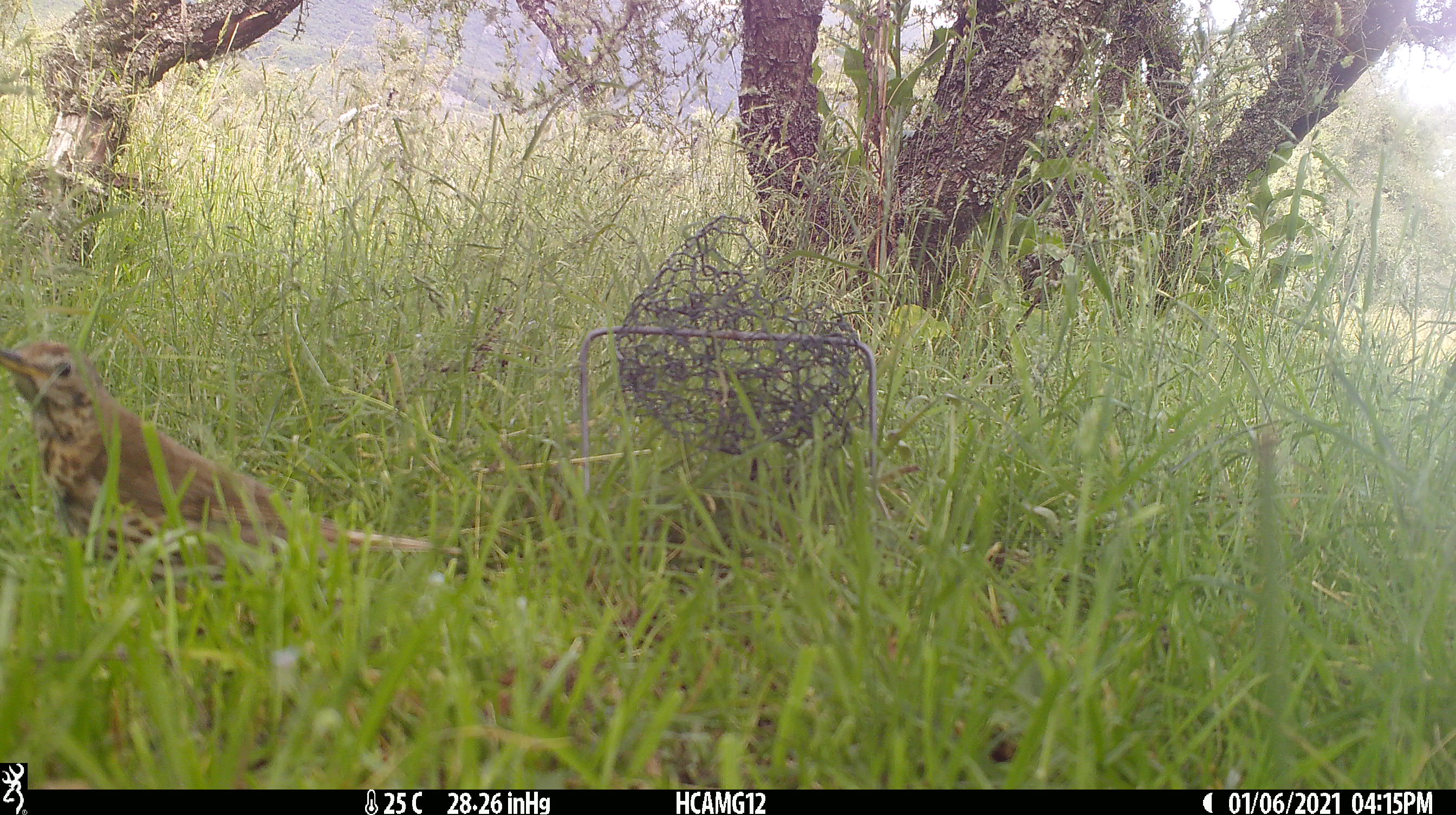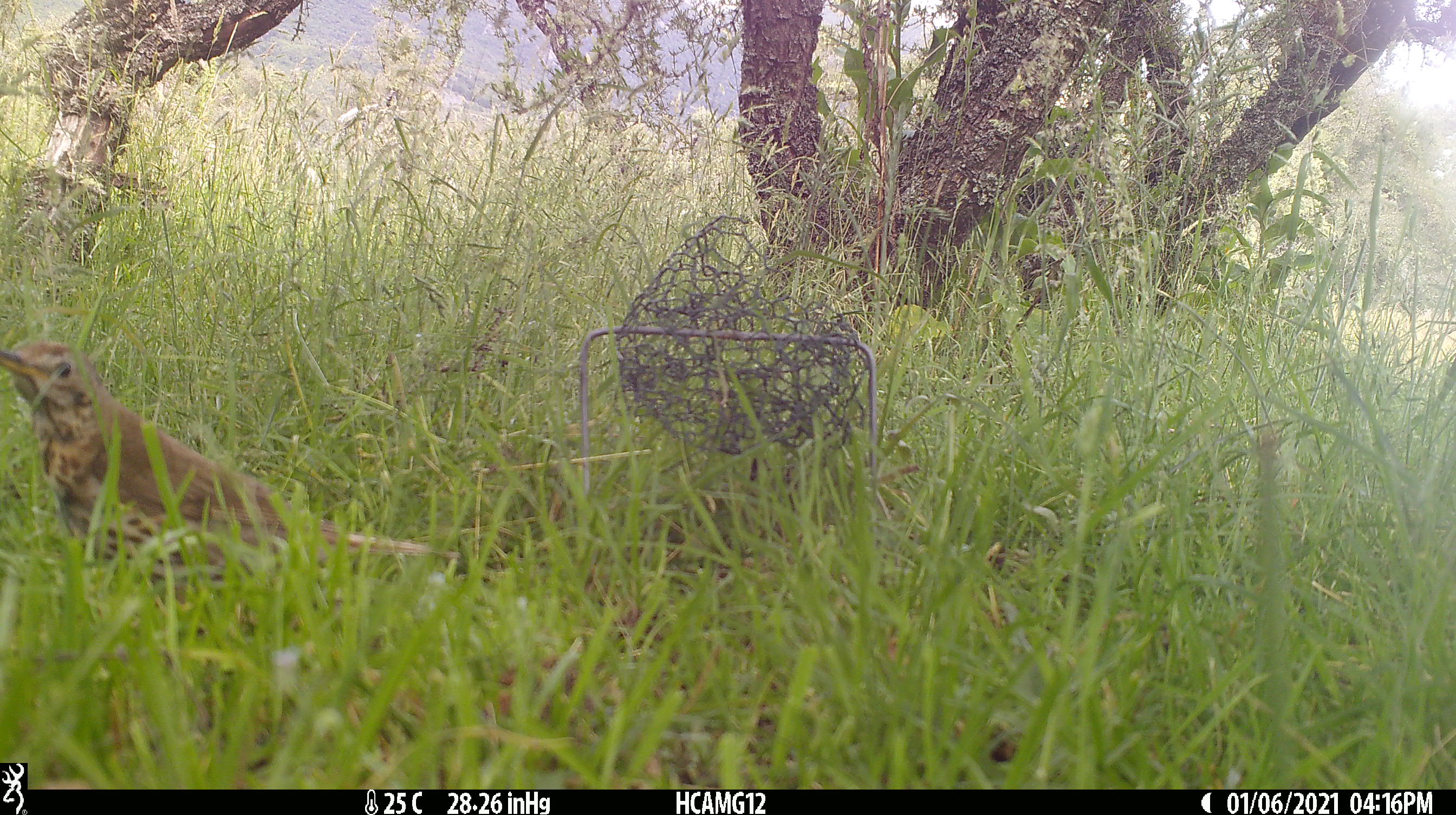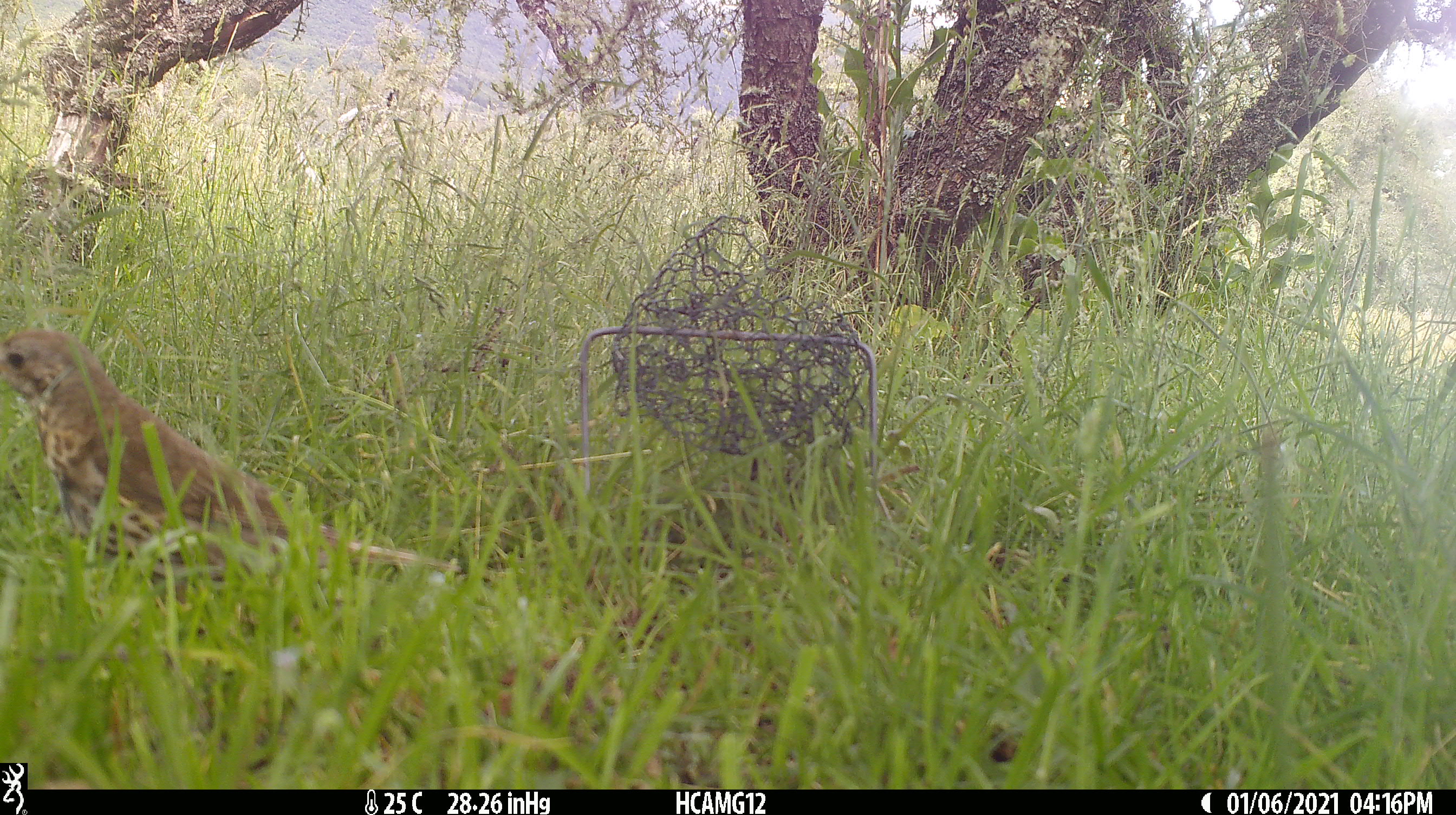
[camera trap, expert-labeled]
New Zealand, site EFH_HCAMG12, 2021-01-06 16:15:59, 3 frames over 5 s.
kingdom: Animalia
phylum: Chordata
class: Aves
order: Passeriformes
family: Turdidae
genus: Turdus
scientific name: Turdus philomelos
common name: song thrush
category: thrush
Thrush (song thrush) (Turdus philomelos).